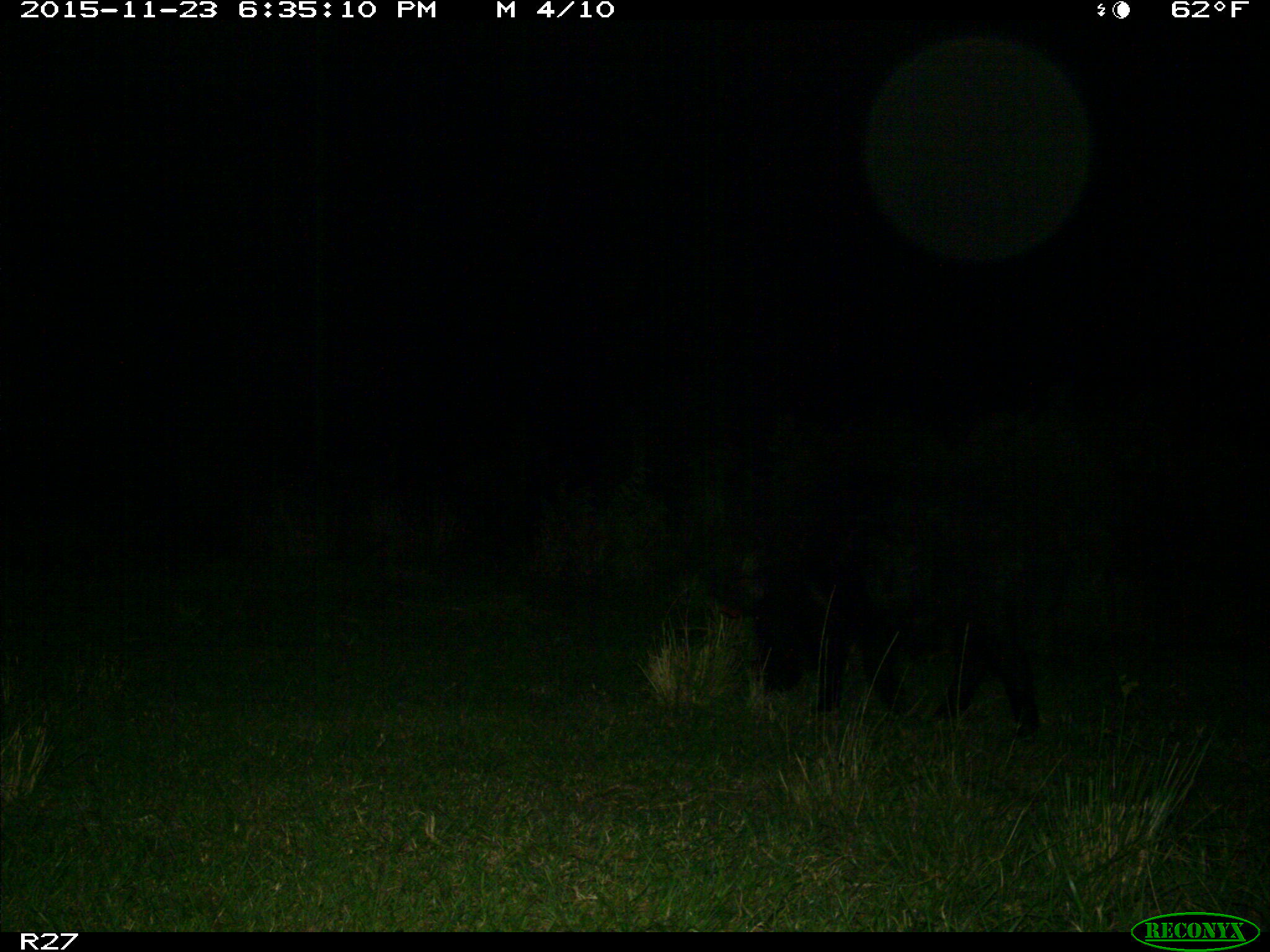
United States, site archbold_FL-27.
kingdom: Animalia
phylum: Chordata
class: Mammalia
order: Artiodactyla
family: Suidae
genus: Sus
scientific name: Sus scrofa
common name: wild boar